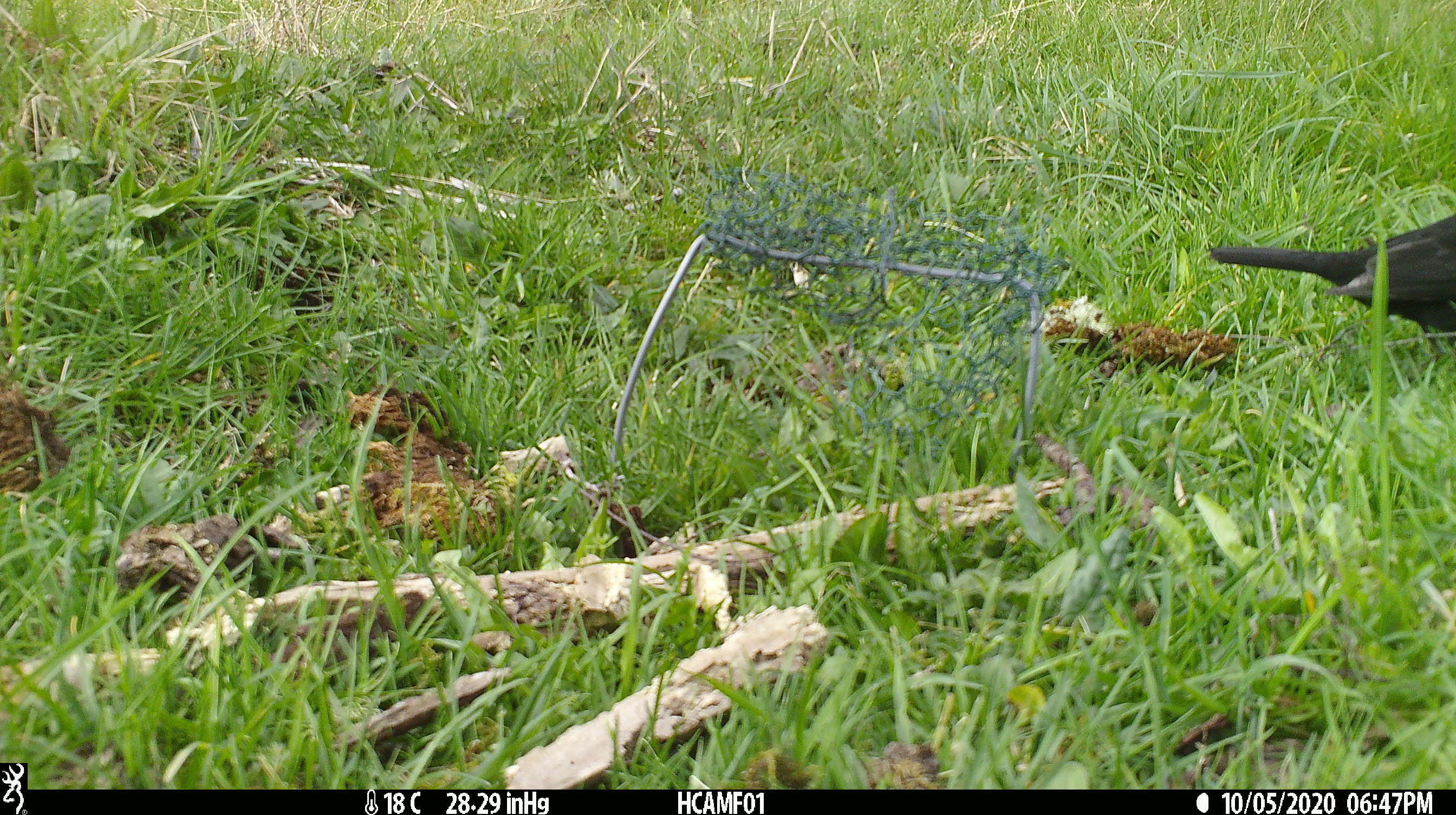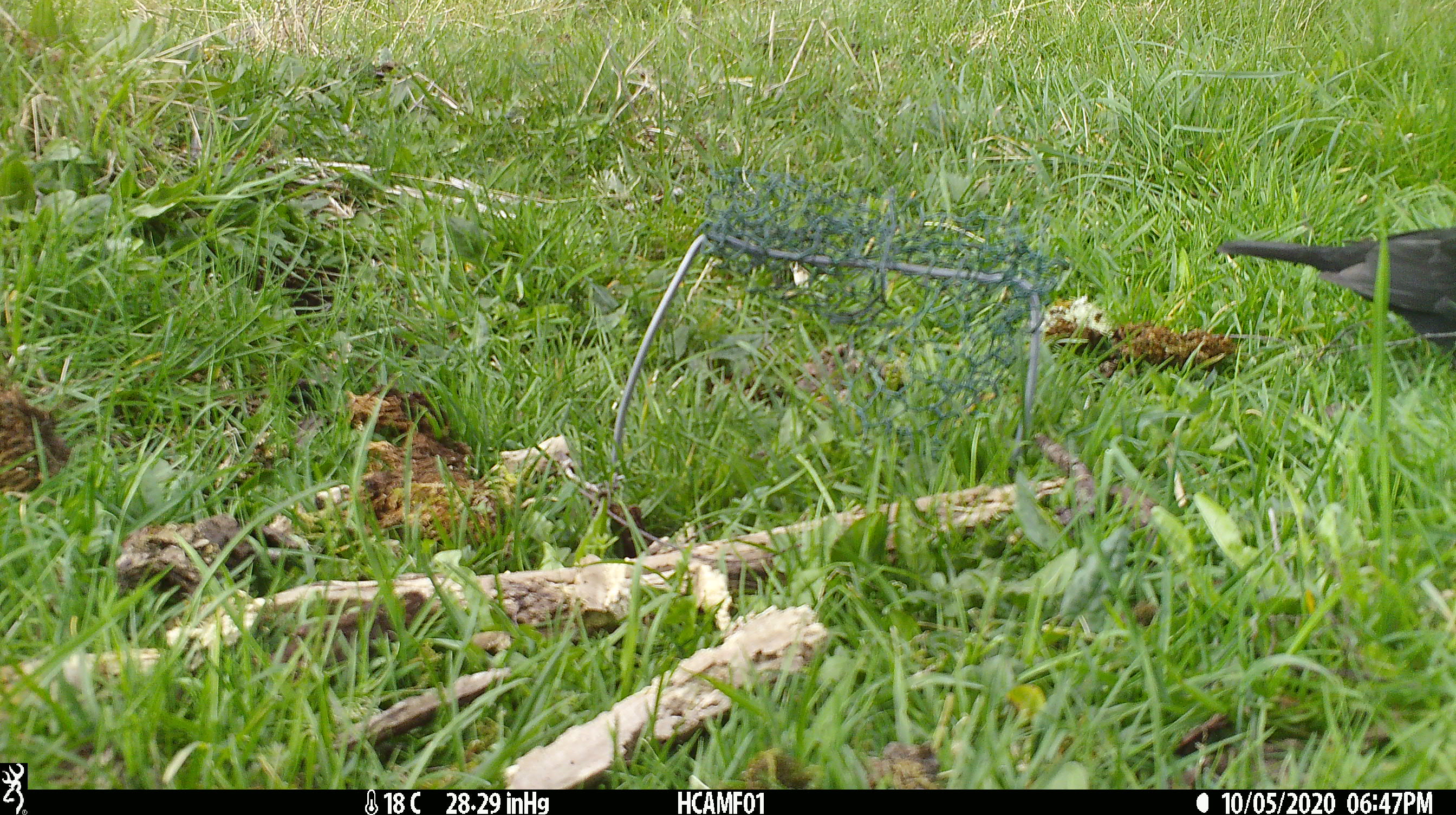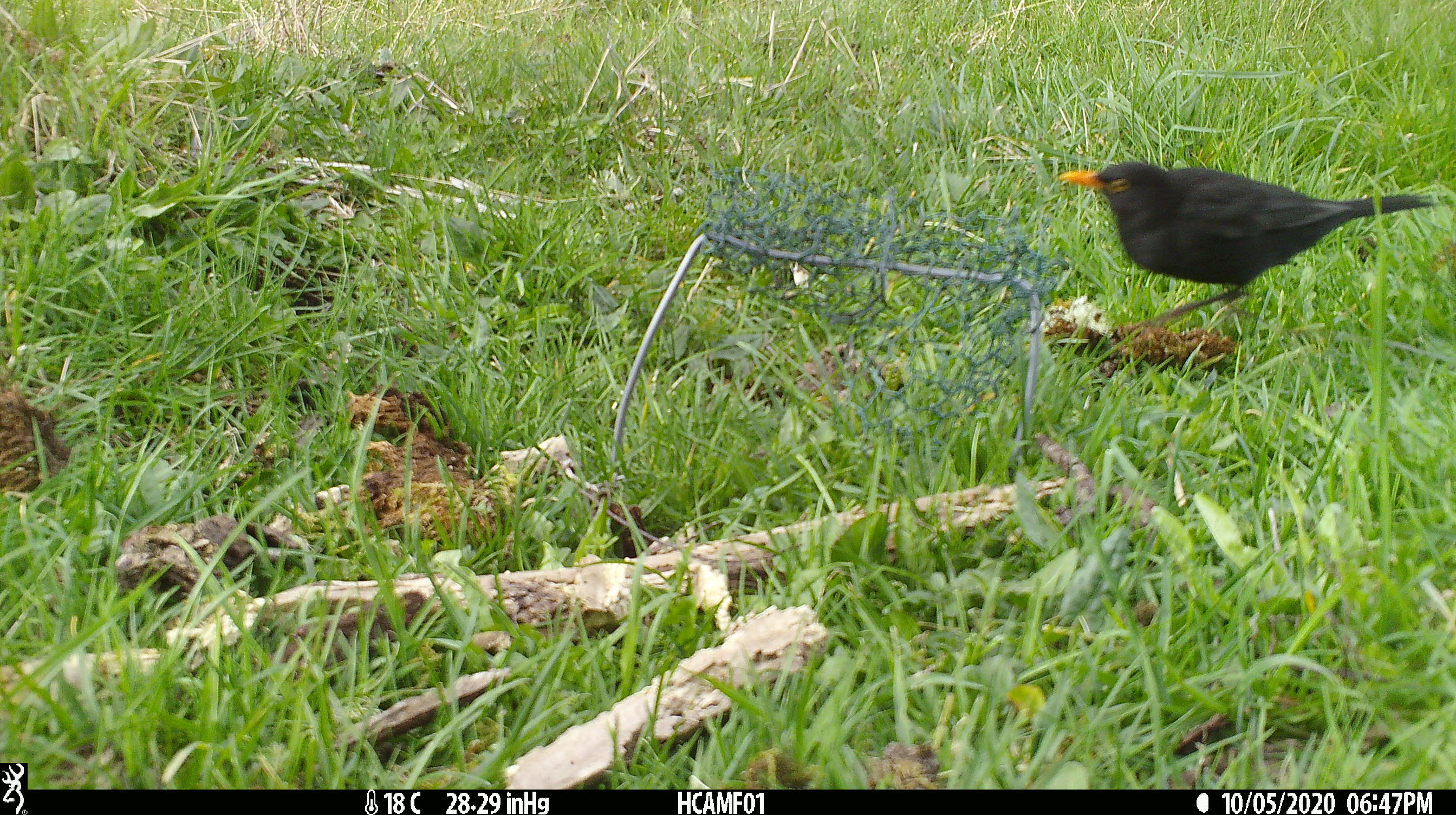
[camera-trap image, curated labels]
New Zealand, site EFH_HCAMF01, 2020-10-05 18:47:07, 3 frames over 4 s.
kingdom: Animalia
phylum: Chordata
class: Aves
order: Passeriformes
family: Turdidae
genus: Turdus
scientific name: Turdus merula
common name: eurasian blackbird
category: blackbird